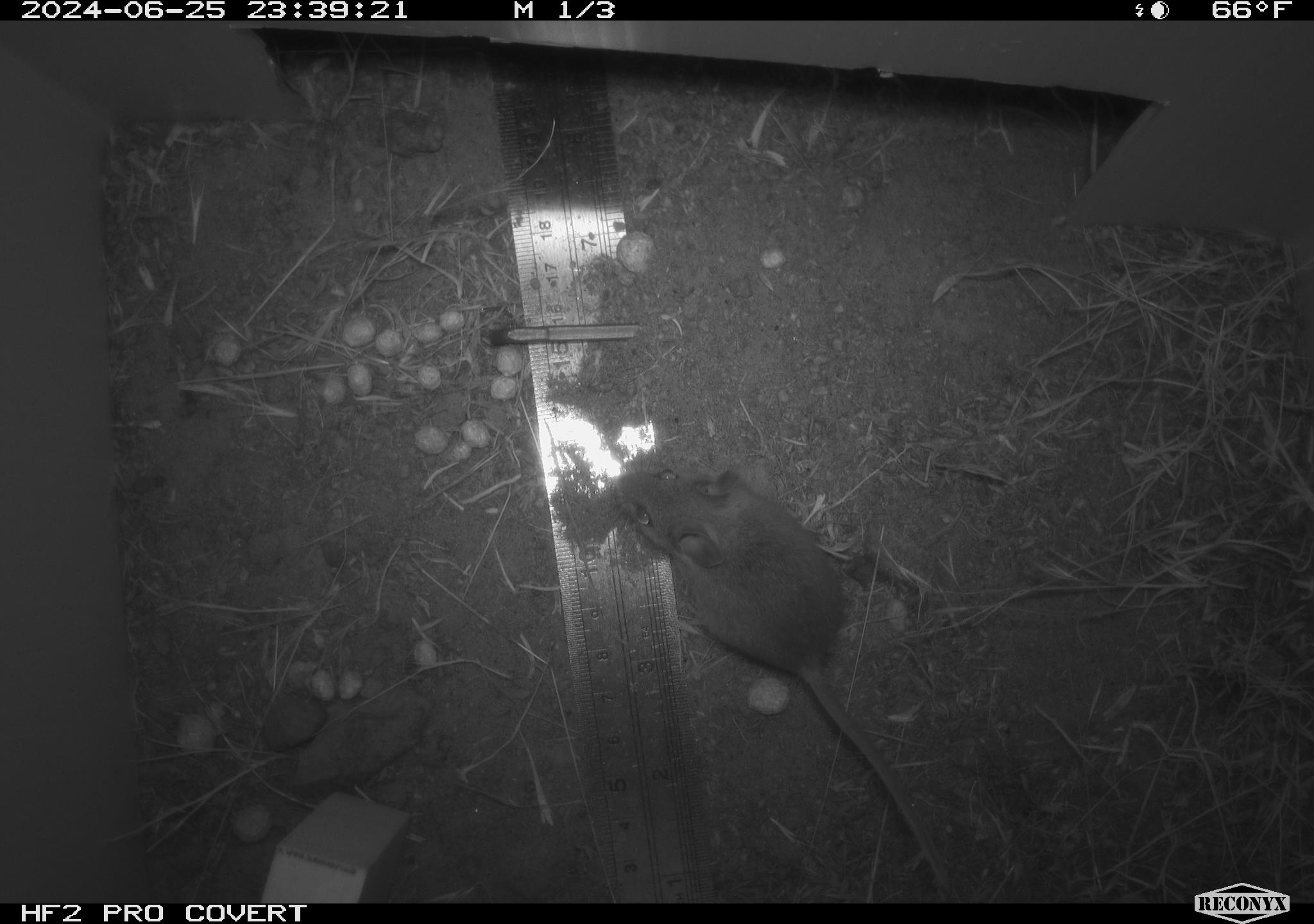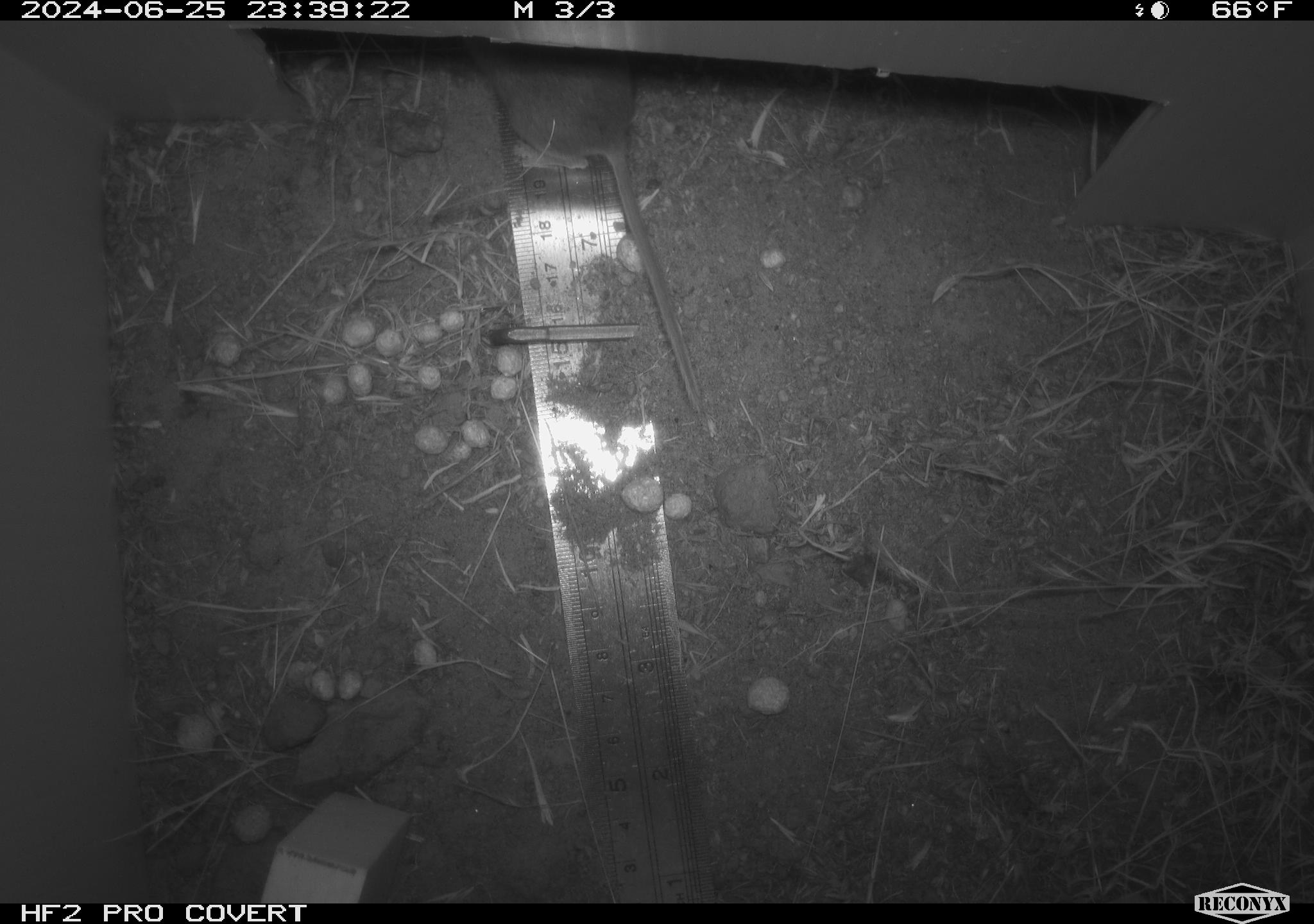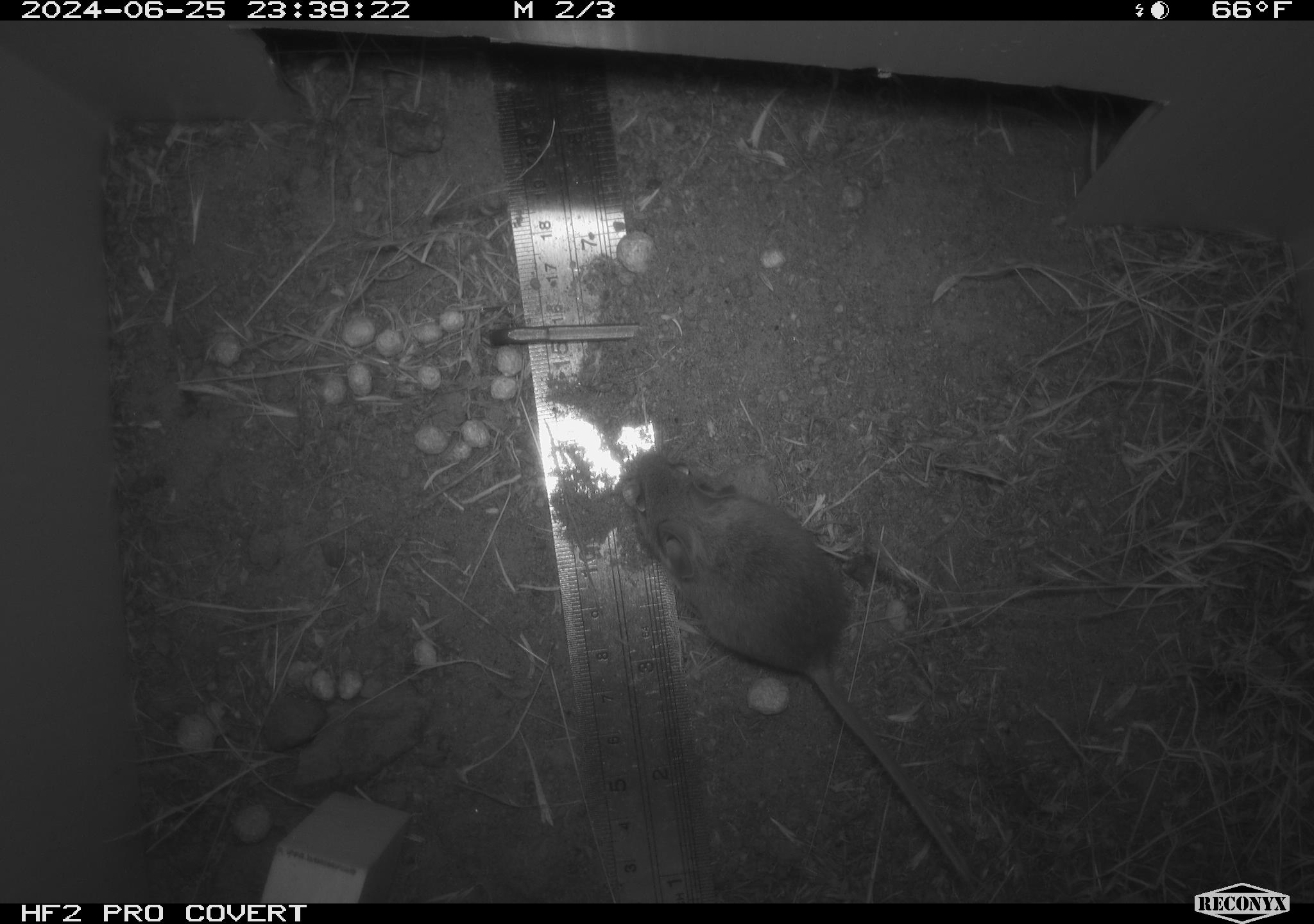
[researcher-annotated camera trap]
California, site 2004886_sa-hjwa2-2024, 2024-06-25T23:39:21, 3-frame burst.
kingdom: Animalia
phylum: Chordata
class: Mammalia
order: Rodentia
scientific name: Rodentia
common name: rodent